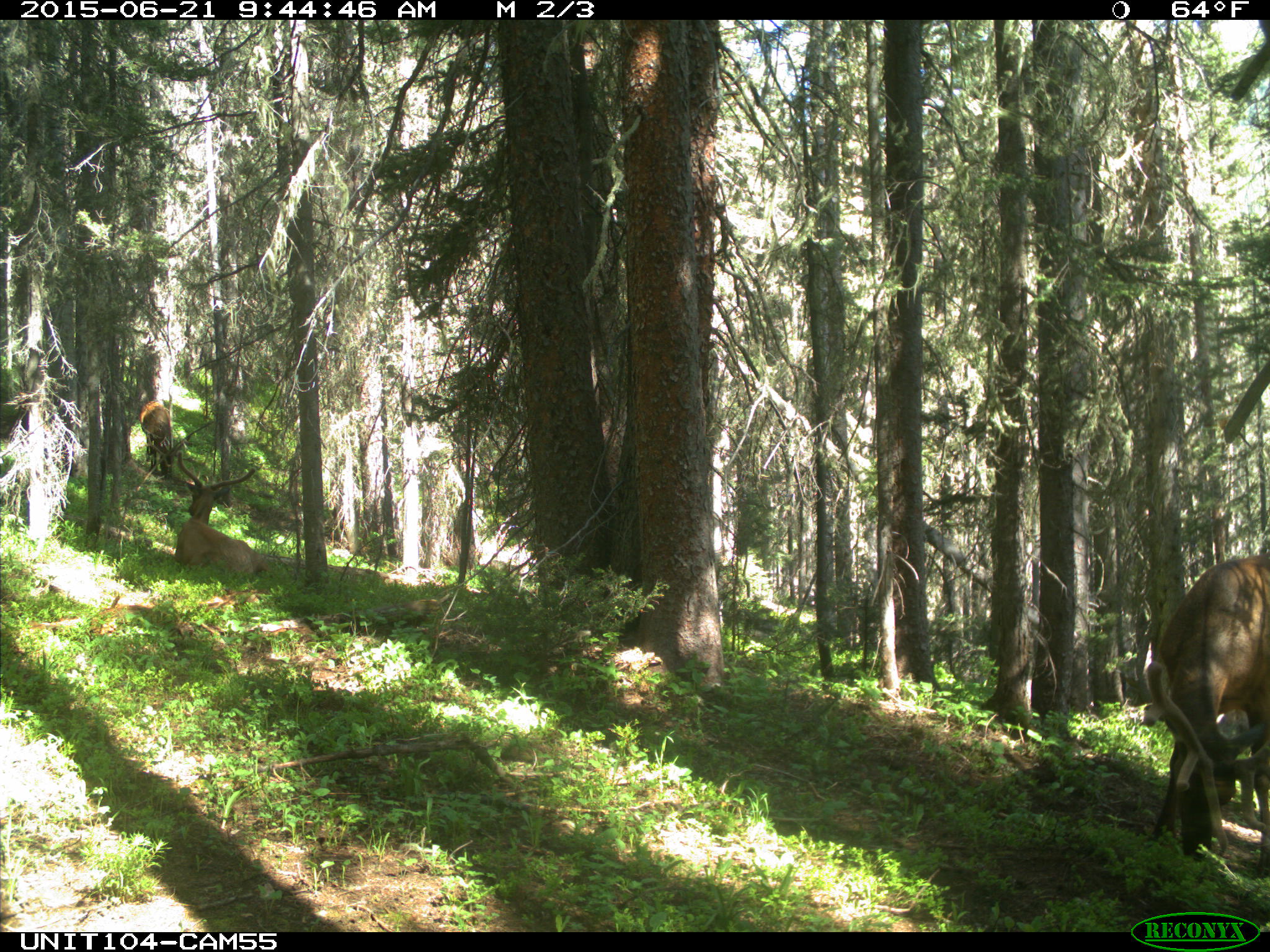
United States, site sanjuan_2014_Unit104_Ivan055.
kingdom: Animalia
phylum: Chordata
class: Mammalia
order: Artiodactyla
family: Cervidae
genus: Cervus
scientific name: Cervus elaphus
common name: red deer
Cervus elaphus (red deer).